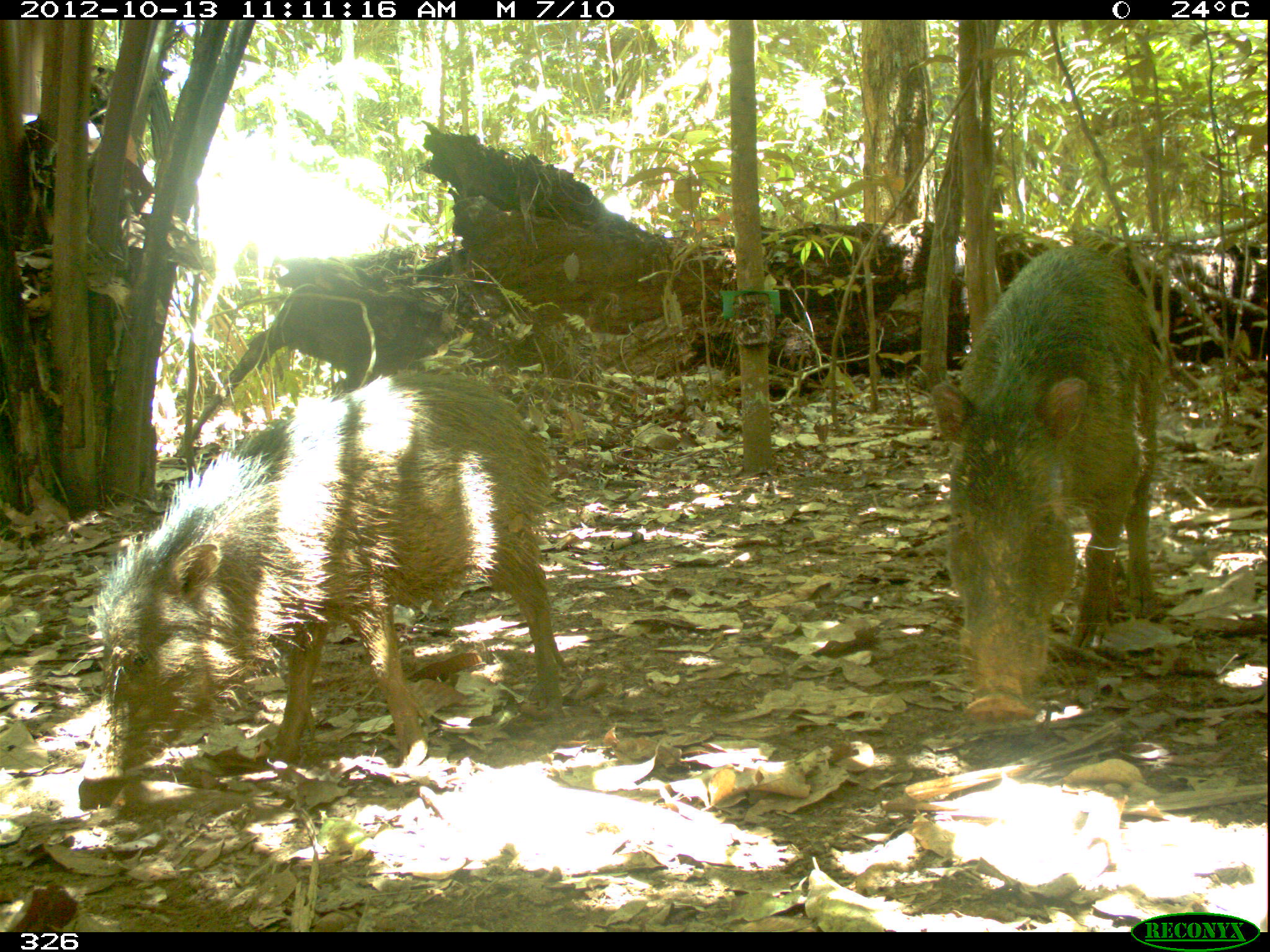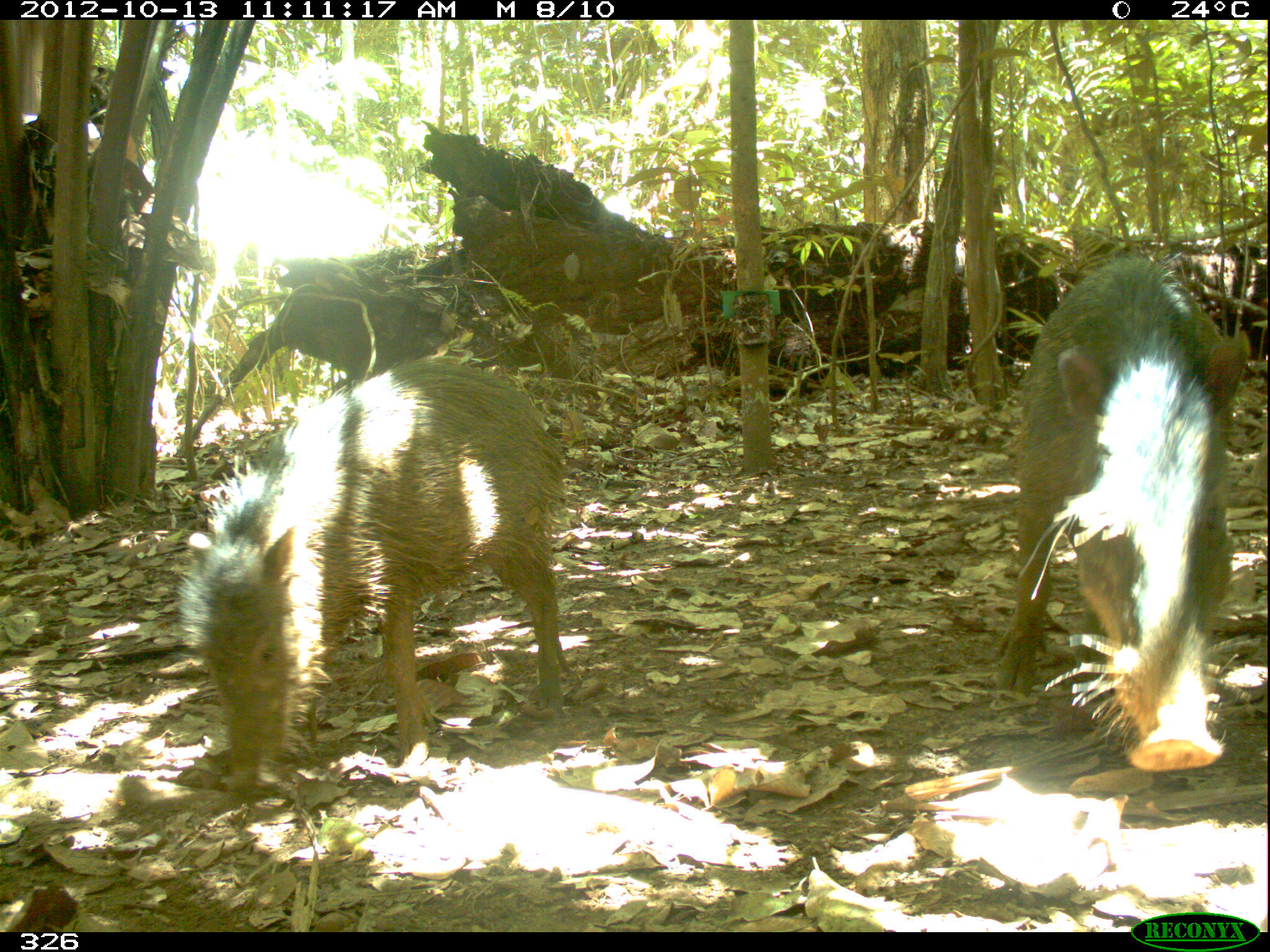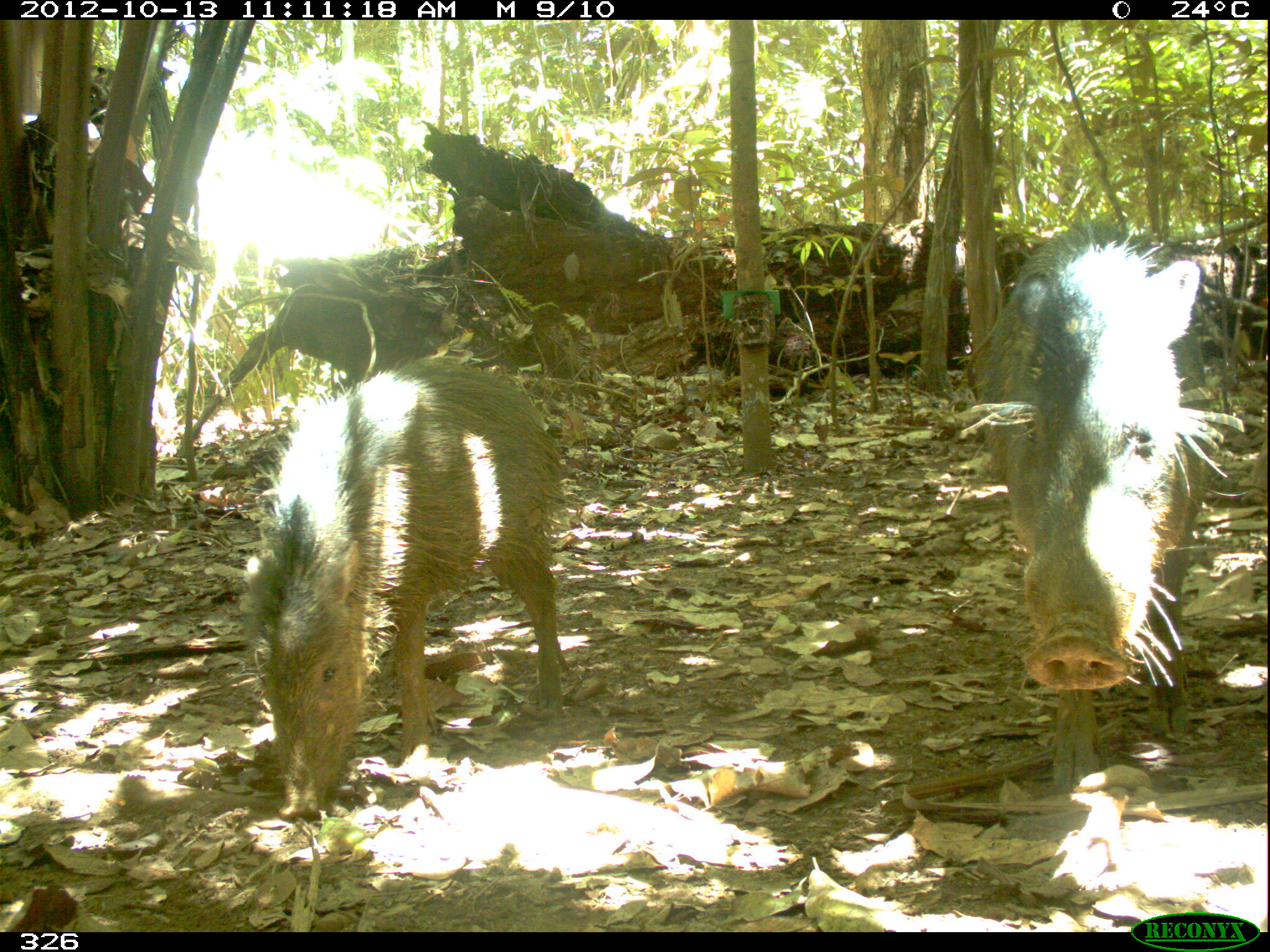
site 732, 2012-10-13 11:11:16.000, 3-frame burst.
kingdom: Animalia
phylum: Chordata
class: Mammalia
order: Artiodactyla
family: Tayassuidae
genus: Tayassu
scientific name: Tayassu pecari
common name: white-lipped peccary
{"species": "Tayassu pecari (white-lipped peccary)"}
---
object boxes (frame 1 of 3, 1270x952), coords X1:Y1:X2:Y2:
tayassu pecari: 78:367:566:786; 929:246:1164:728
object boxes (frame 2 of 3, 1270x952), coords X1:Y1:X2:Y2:
tayassu pecari: 174:357:570:787; 992:251:1250:772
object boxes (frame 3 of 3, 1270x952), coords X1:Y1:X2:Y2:
tayassu pecari: 958:213:1243:793; 239:354:572:818